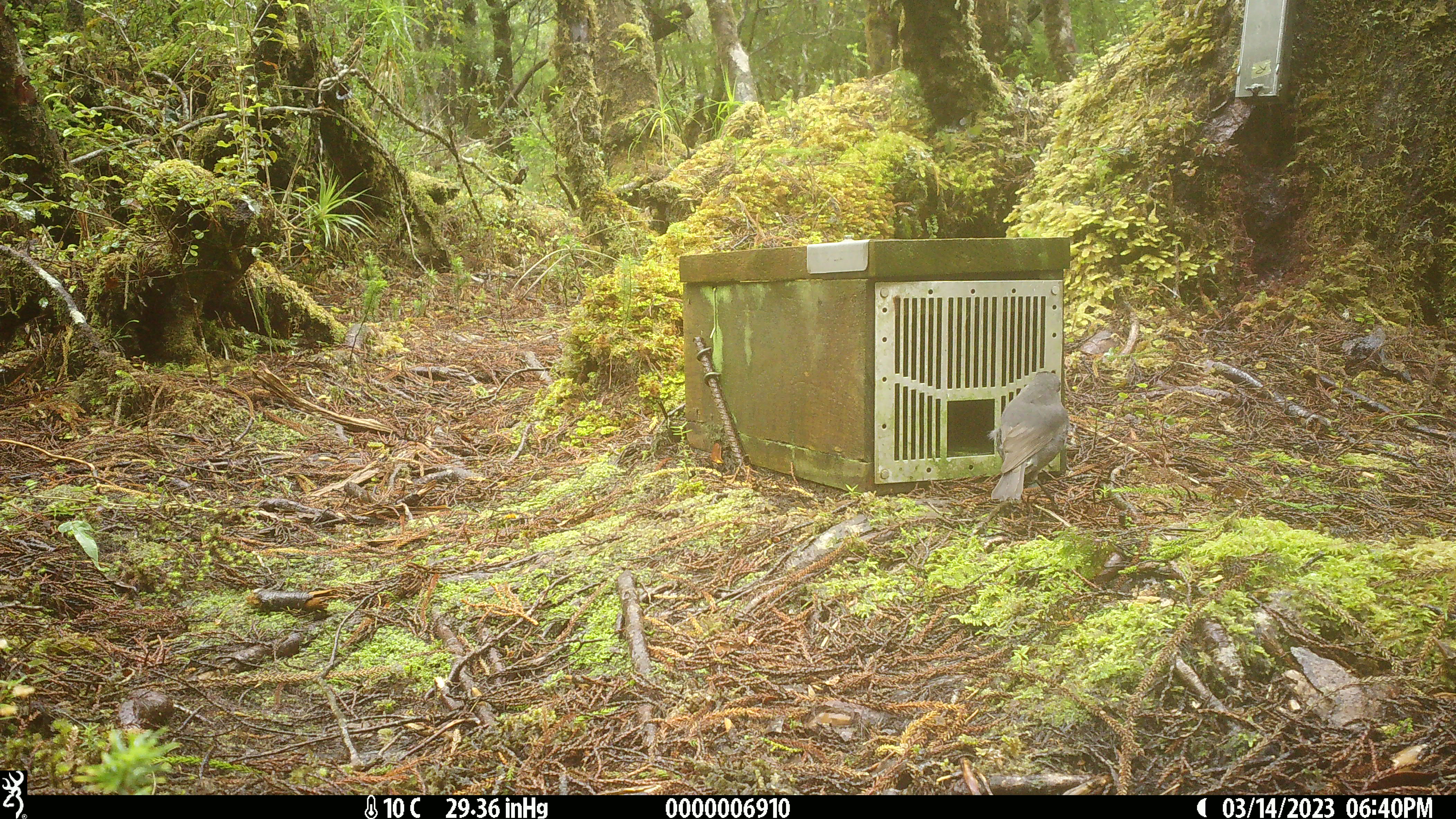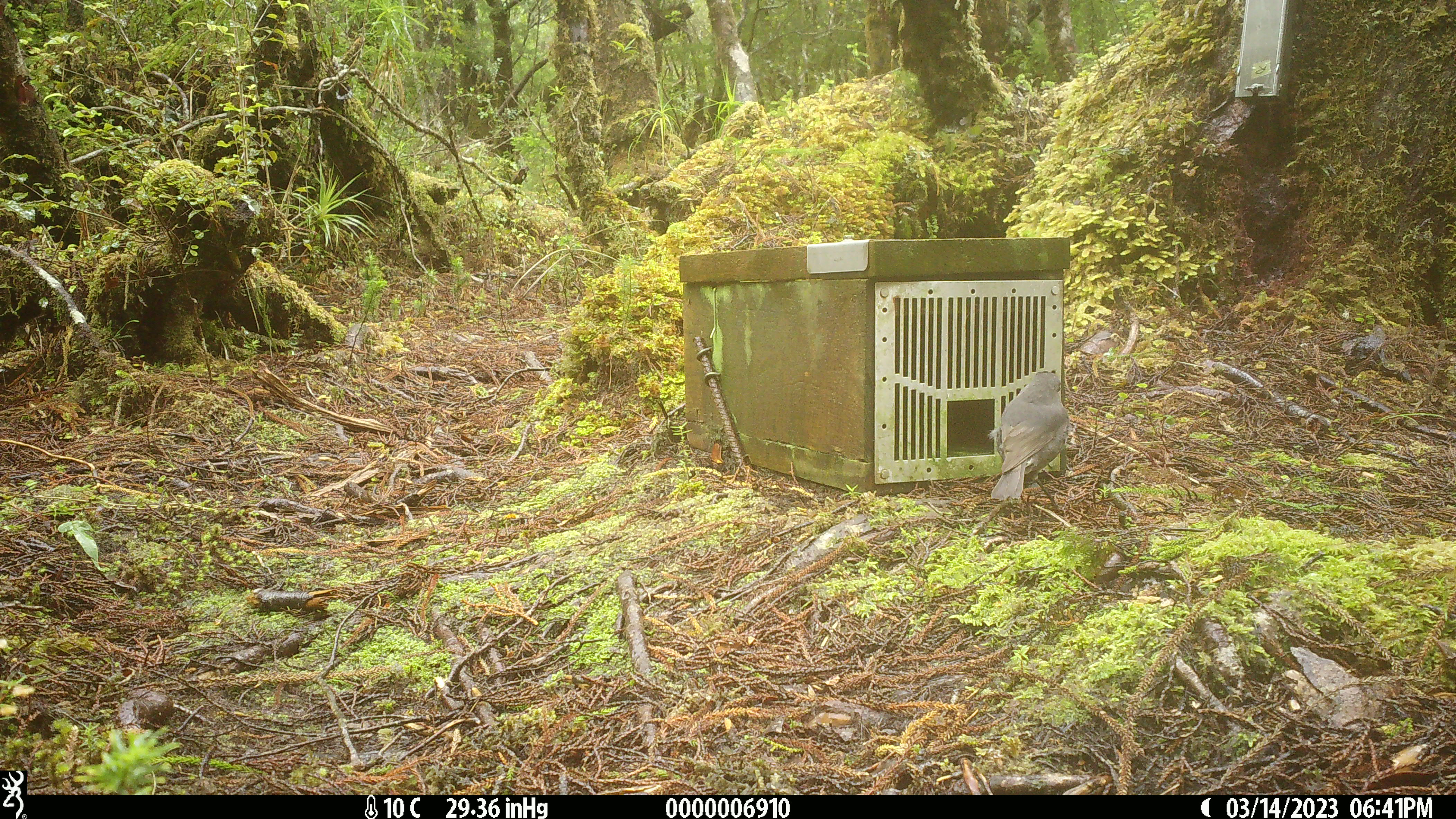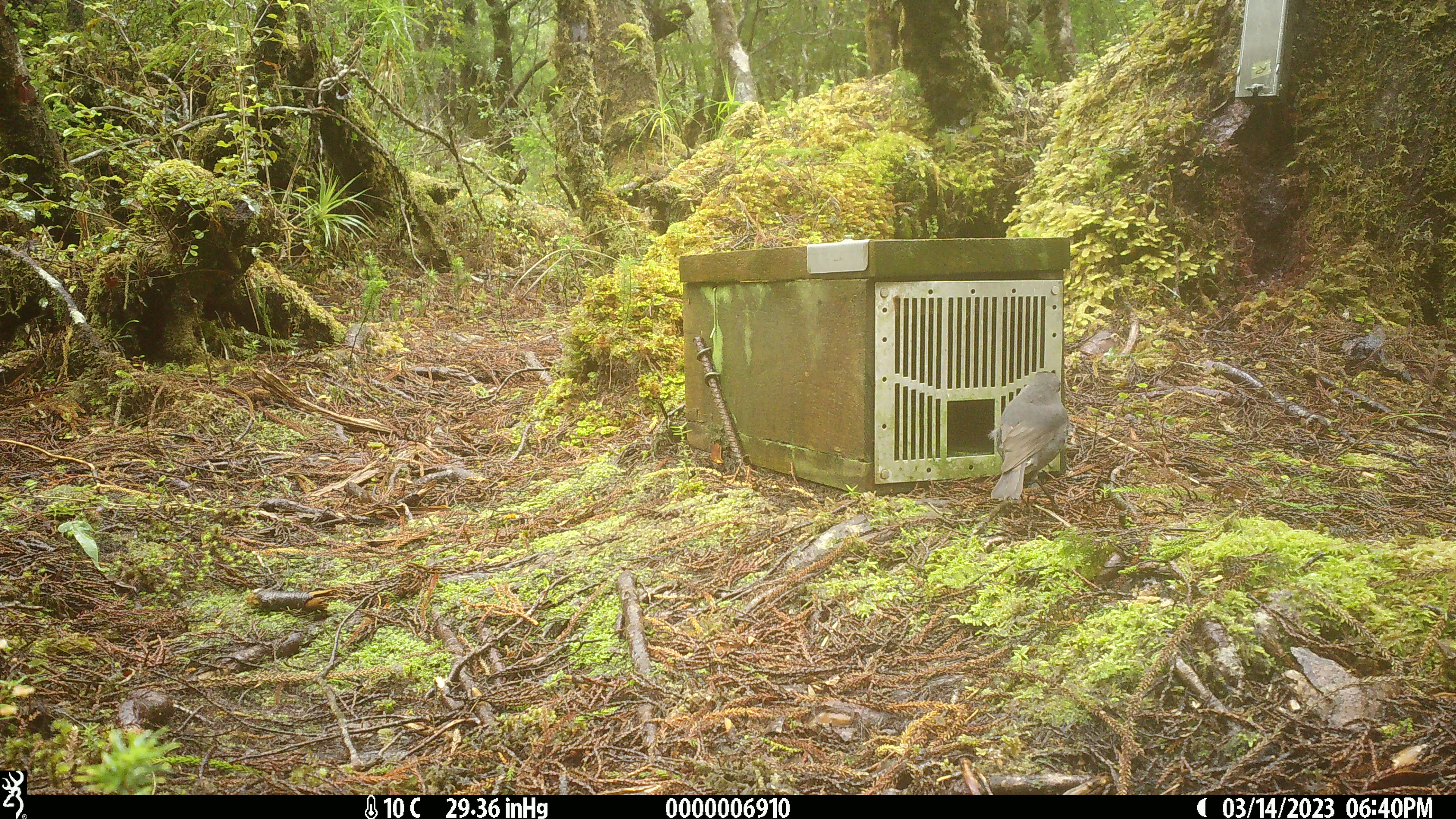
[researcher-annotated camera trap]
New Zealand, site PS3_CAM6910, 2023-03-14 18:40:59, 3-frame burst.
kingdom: Animalia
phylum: Chordata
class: Aves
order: Passeriformes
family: Petroicidae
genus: Petroica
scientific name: Petroica australis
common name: new zealand robin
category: robin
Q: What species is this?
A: Robin (new zealand robin) (Petroica australis).